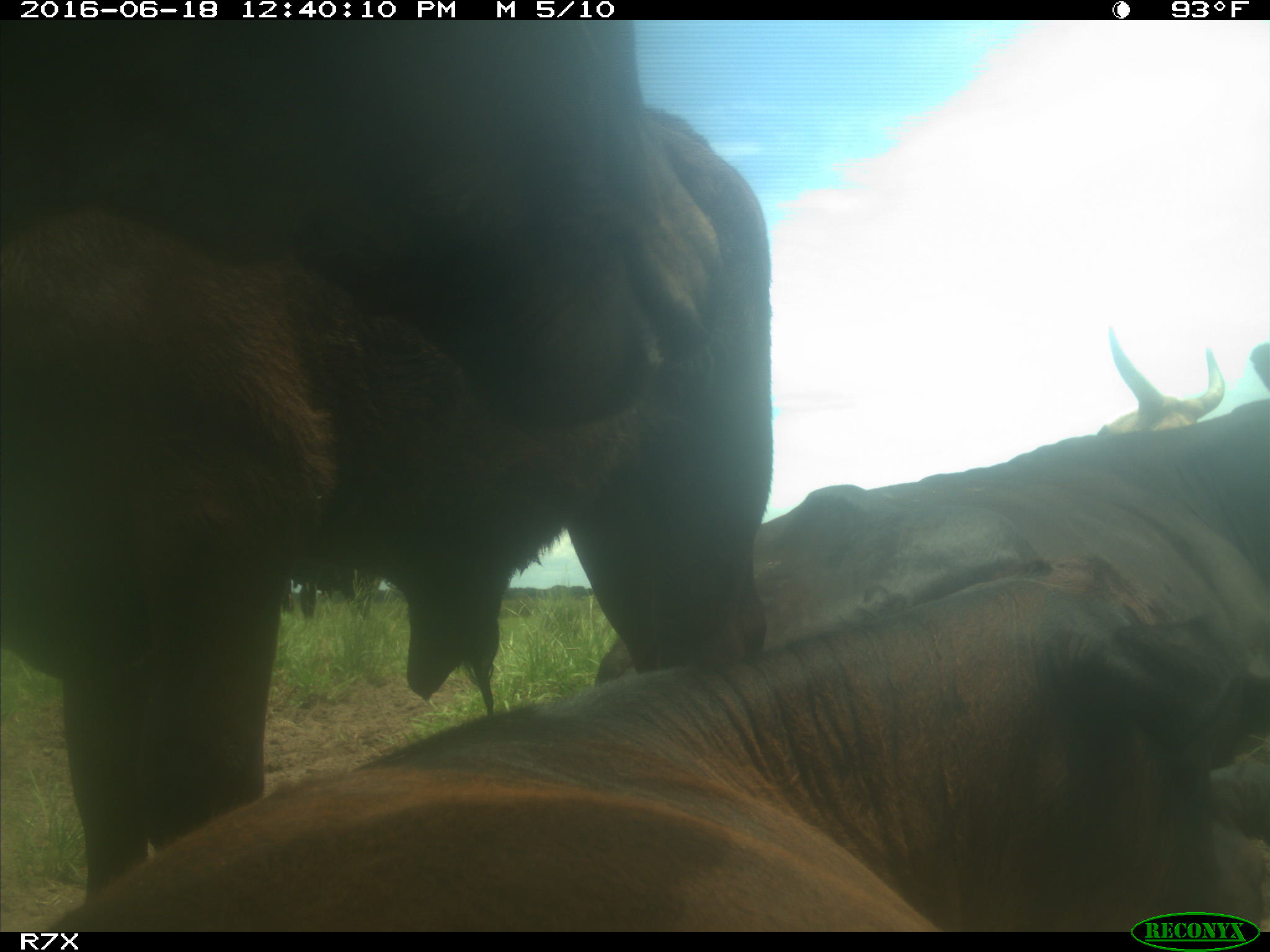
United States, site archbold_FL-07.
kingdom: Animalia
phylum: Chordata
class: Mammalia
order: Artiodactyla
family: Bovidae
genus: Bos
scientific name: Bos taurus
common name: domestic cow